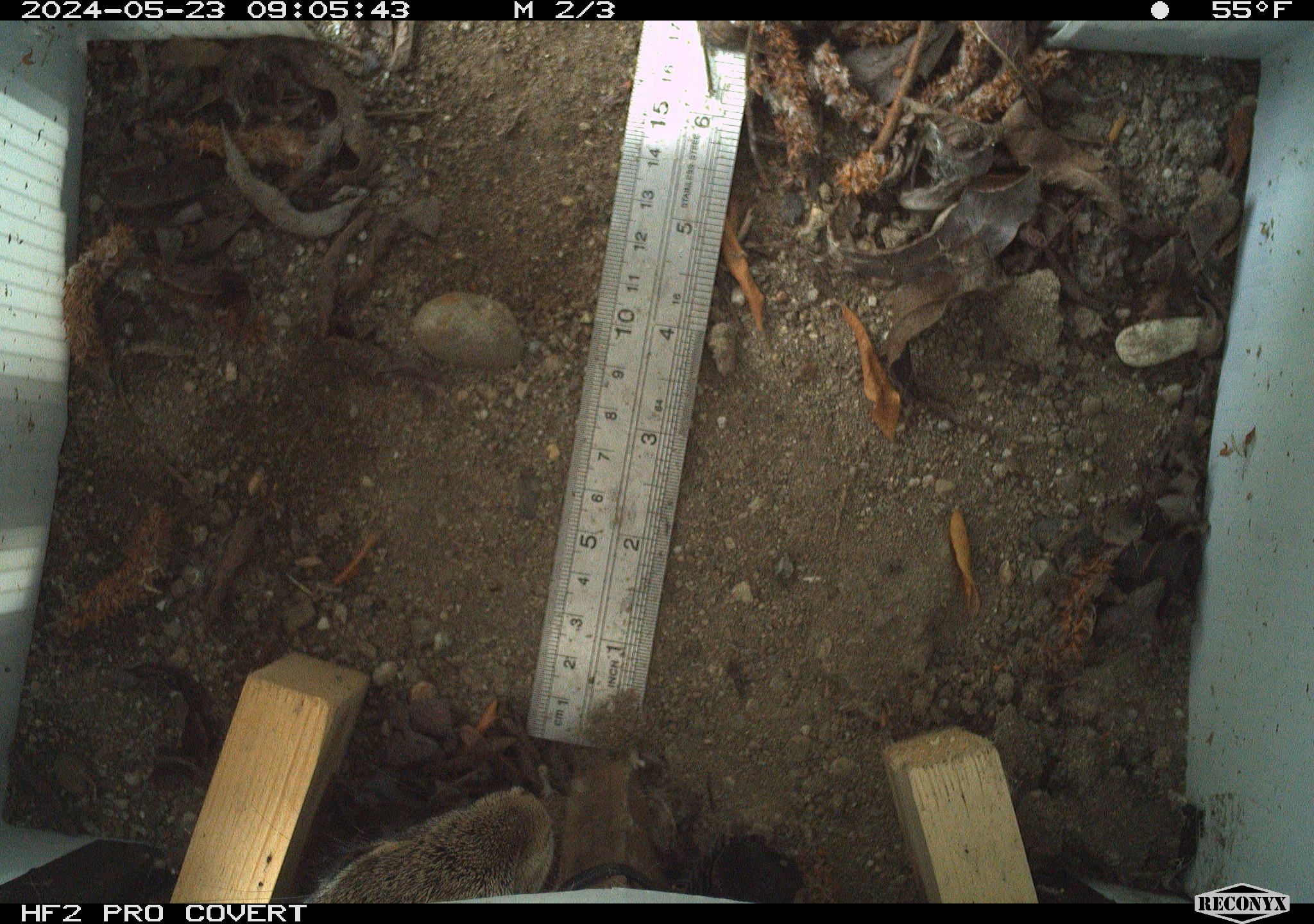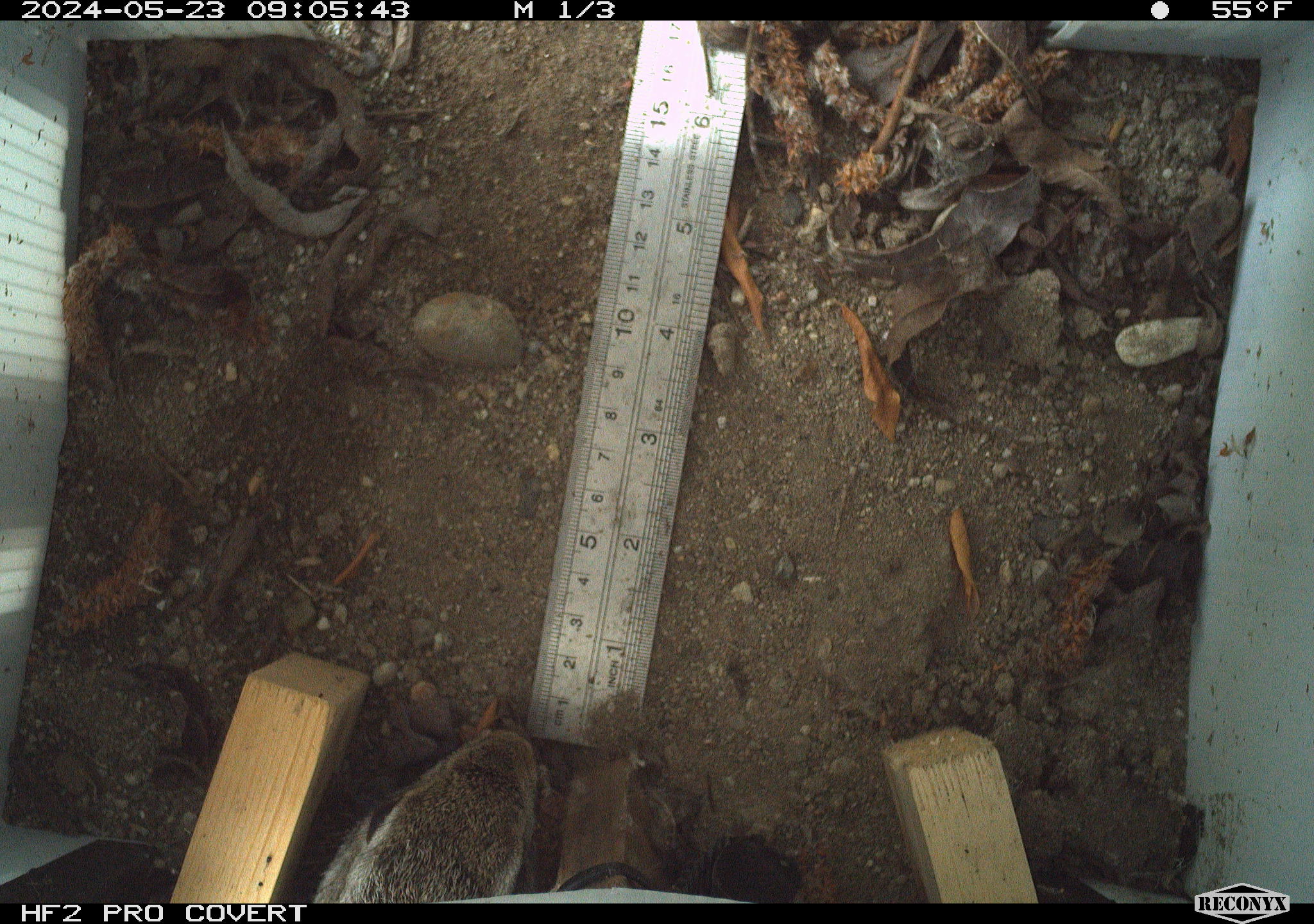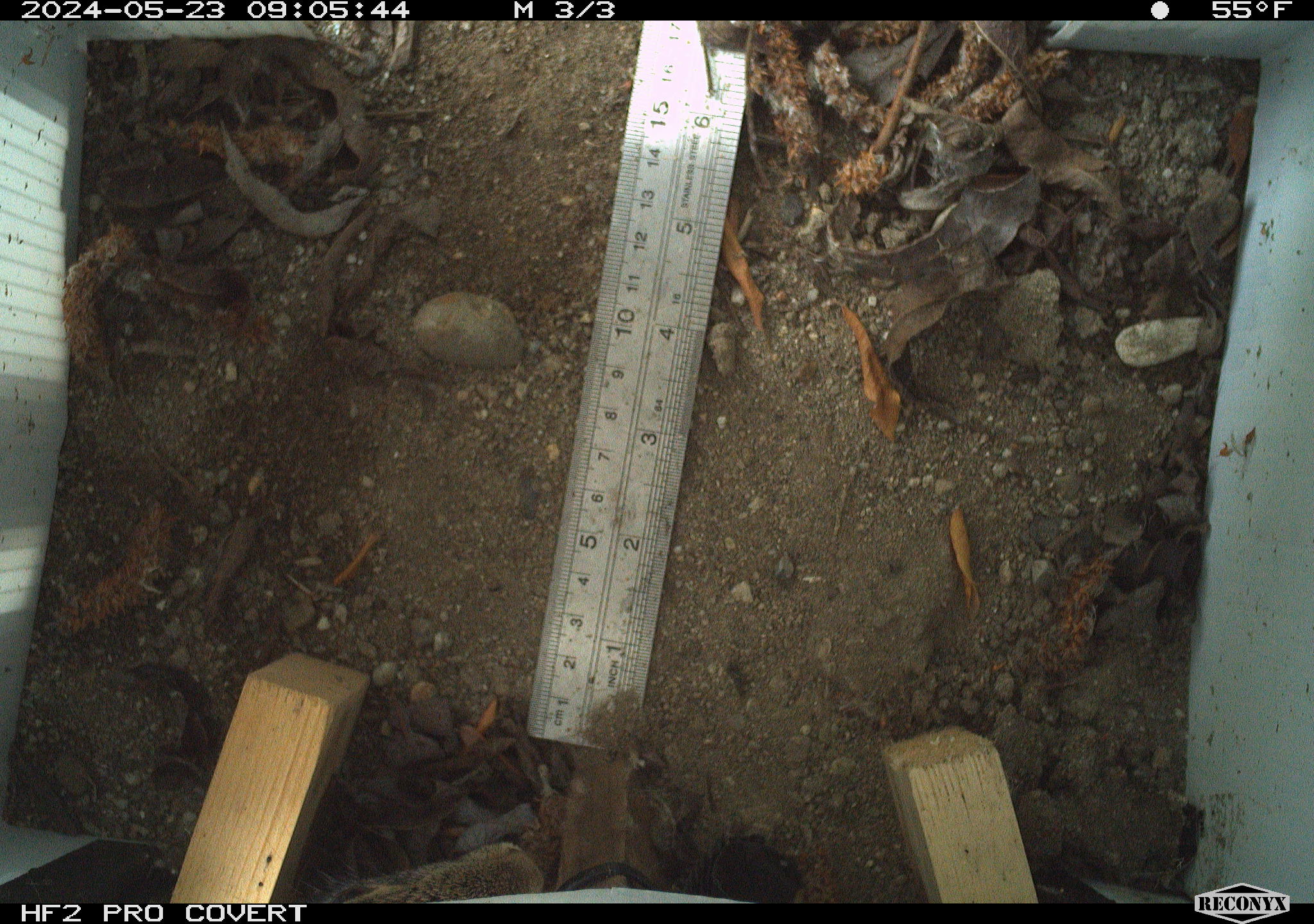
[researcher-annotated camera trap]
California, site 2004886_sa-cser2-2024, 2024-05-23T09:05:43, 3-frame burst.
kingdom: Animalia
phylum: Chordata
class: Mammalia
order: Lagomorpha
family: Leporidae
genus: Sylvilagus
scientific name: Sylvilagus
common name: cottontail rabbits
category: sylvilagus species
Sylvilagus species (cottontail rabbits) (Sylvilagus).